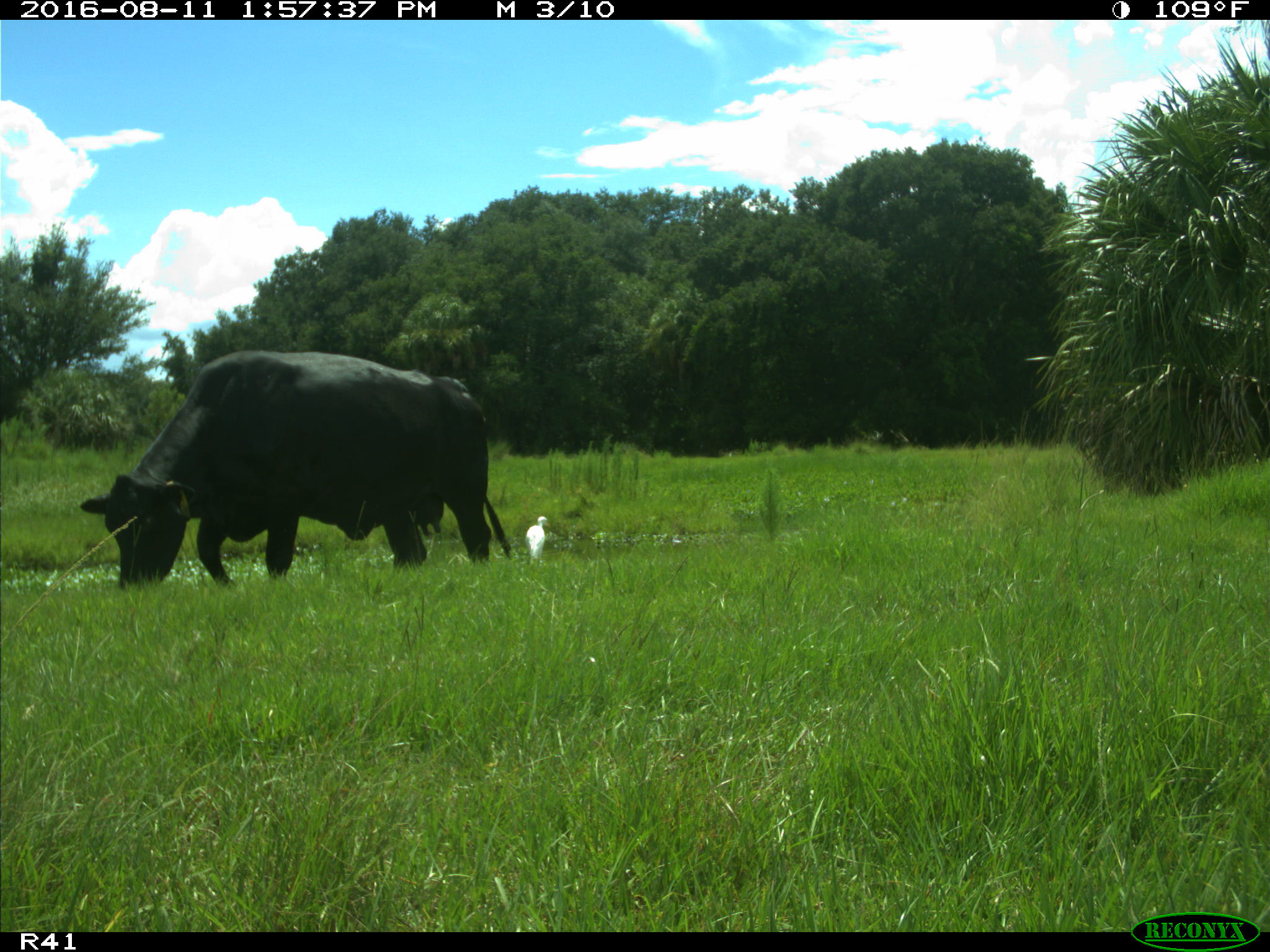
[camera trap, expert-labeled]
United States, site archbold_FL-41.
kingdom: Animalia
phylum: Chordata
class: Mammalia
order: Artiodactyla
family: Bovidae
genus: Bos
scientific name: Bos taurus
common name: domestic cow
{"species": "Bos taurus (domestic cow)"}